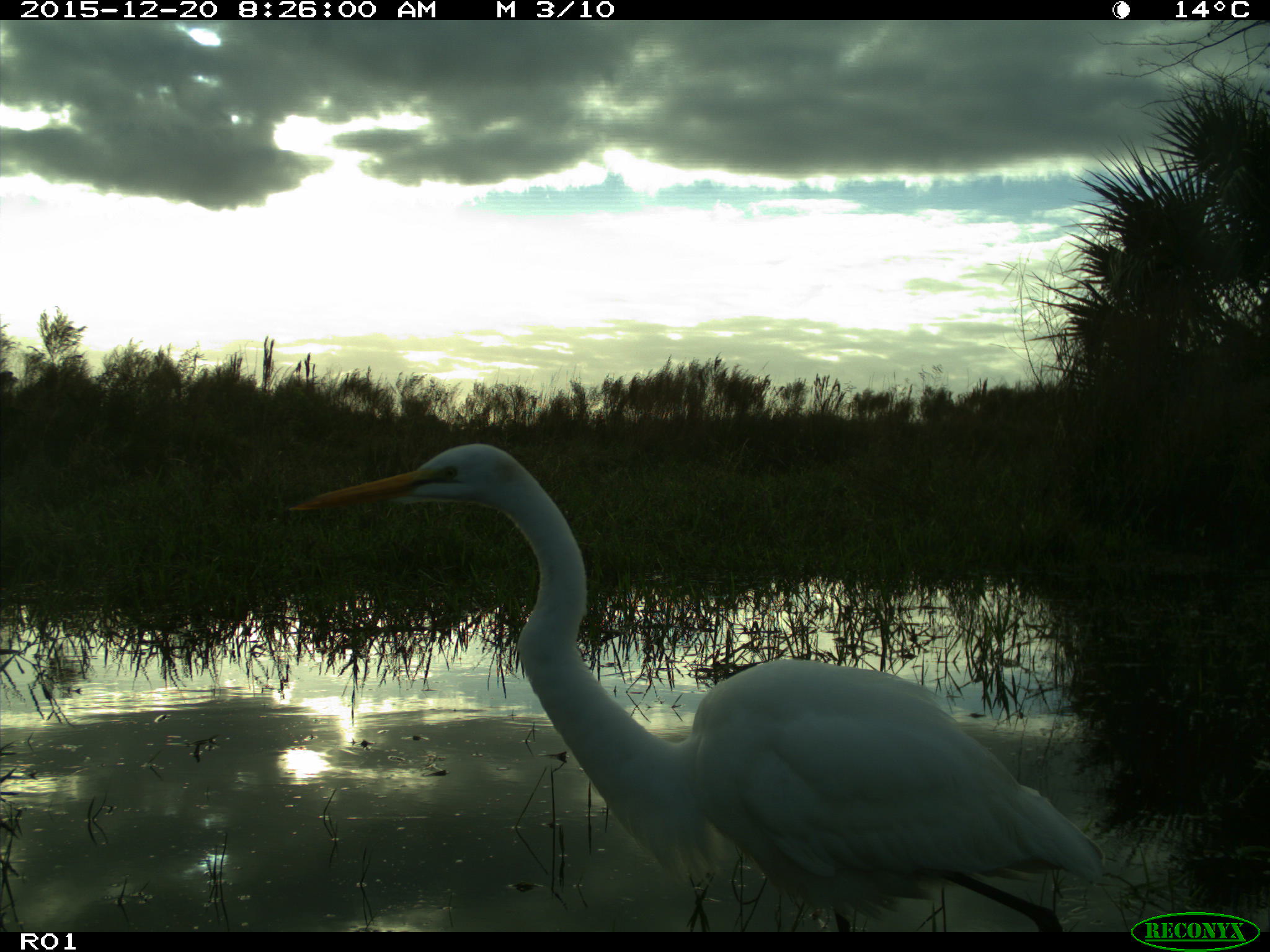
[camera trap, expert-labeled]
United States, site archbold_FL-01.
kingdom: Animalia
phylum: Chordata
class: Aves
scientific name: Aves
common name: birds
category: unidentified bird